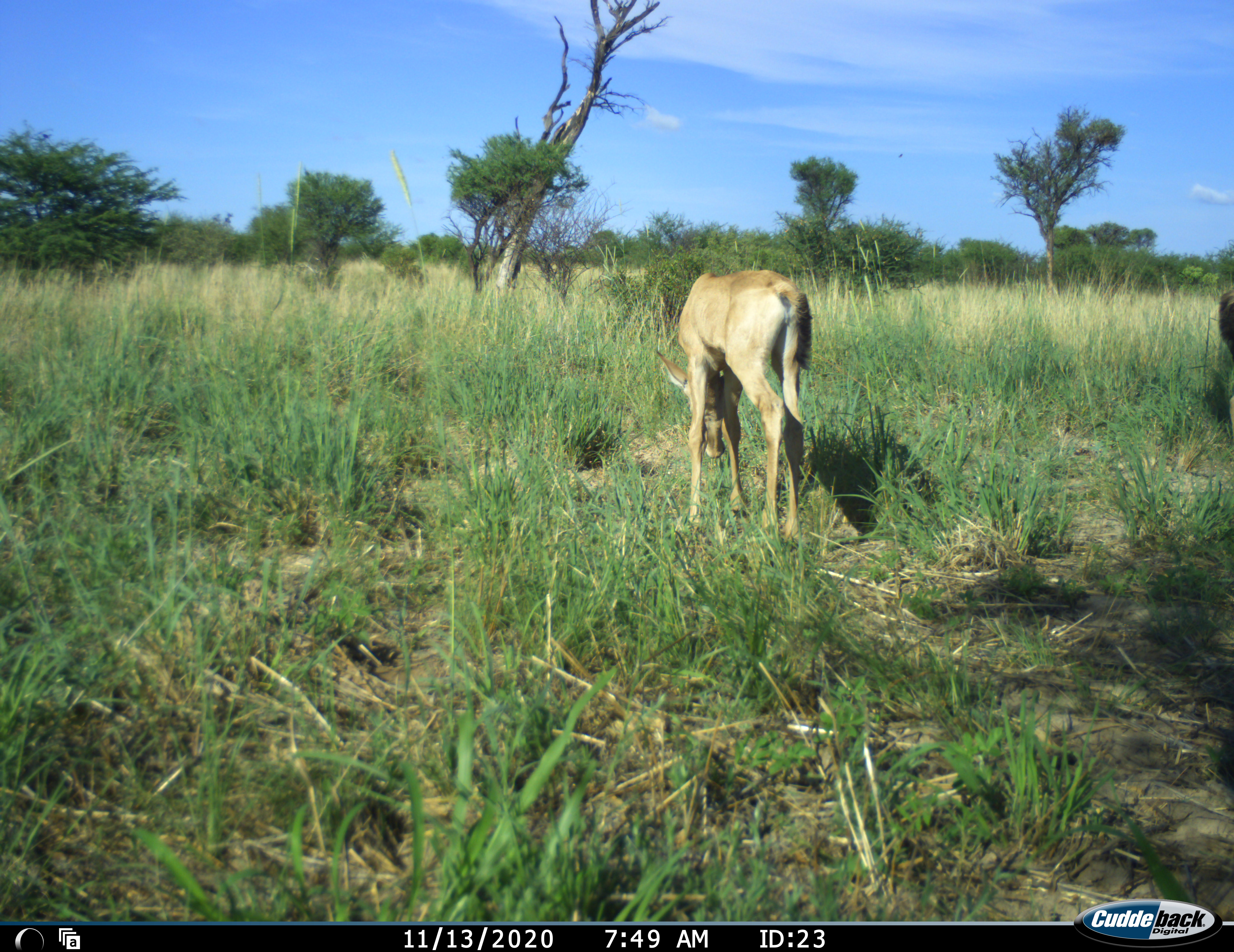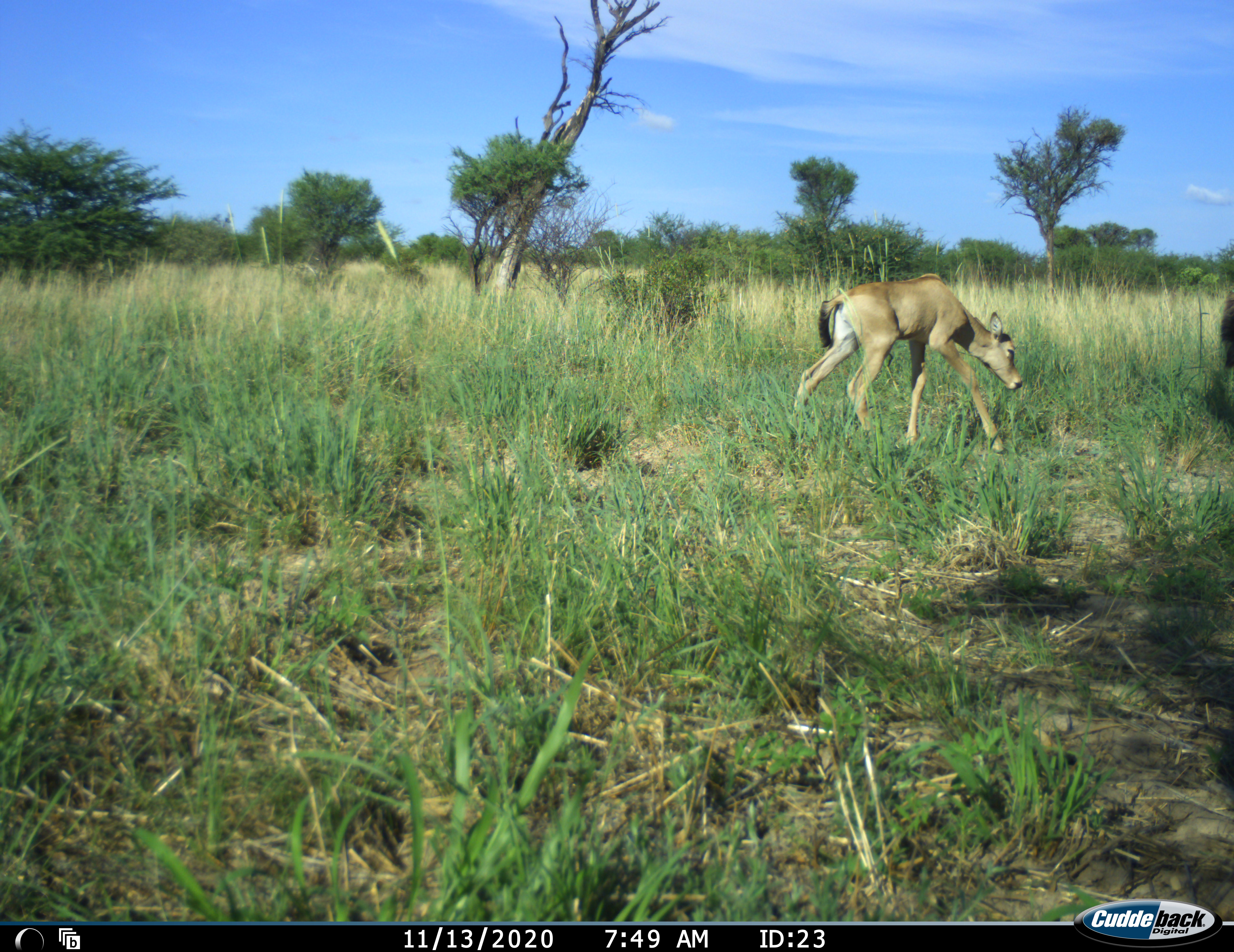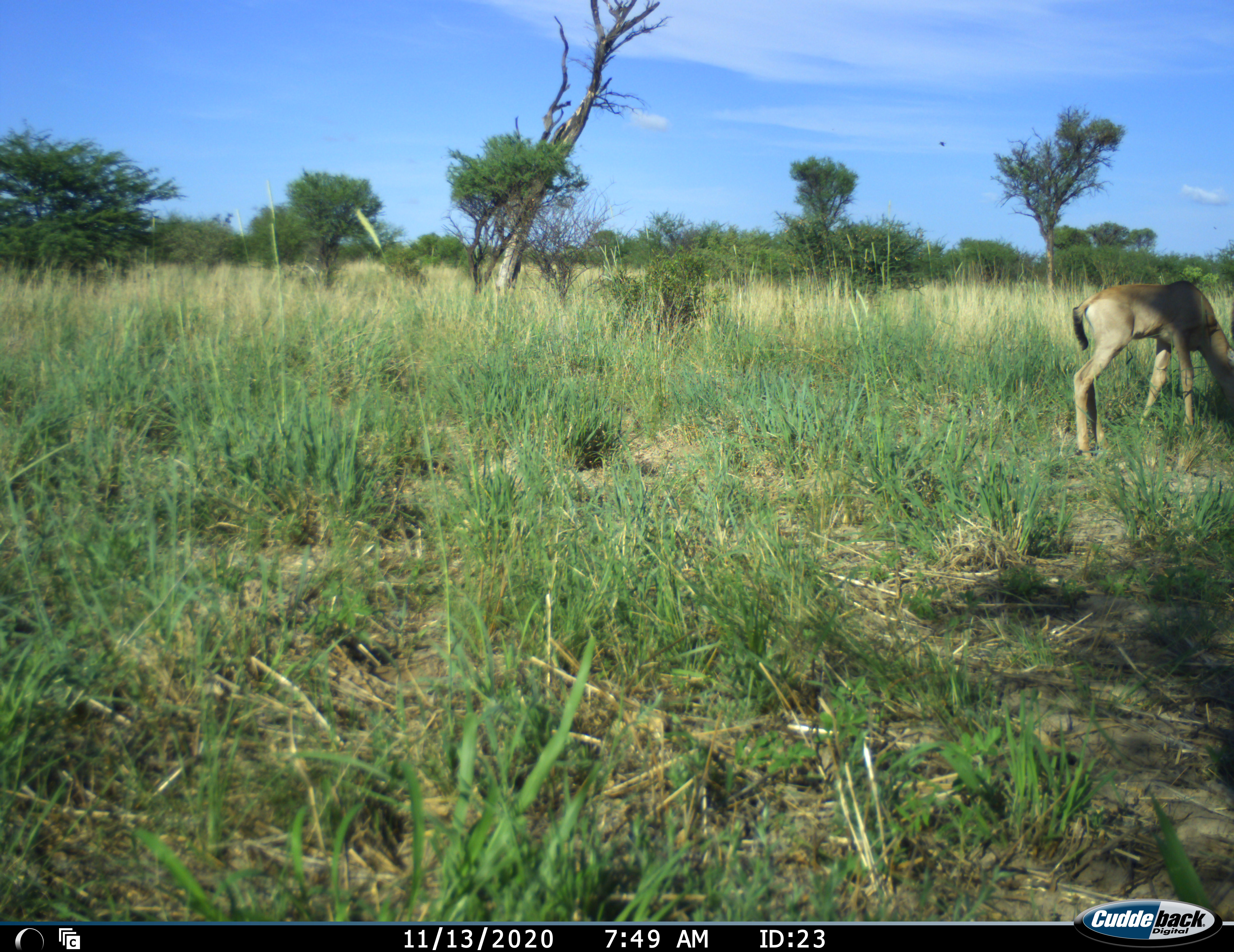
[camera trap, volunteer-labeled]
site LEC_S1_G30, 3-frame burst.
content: unidentified animal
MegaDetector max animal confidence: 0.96